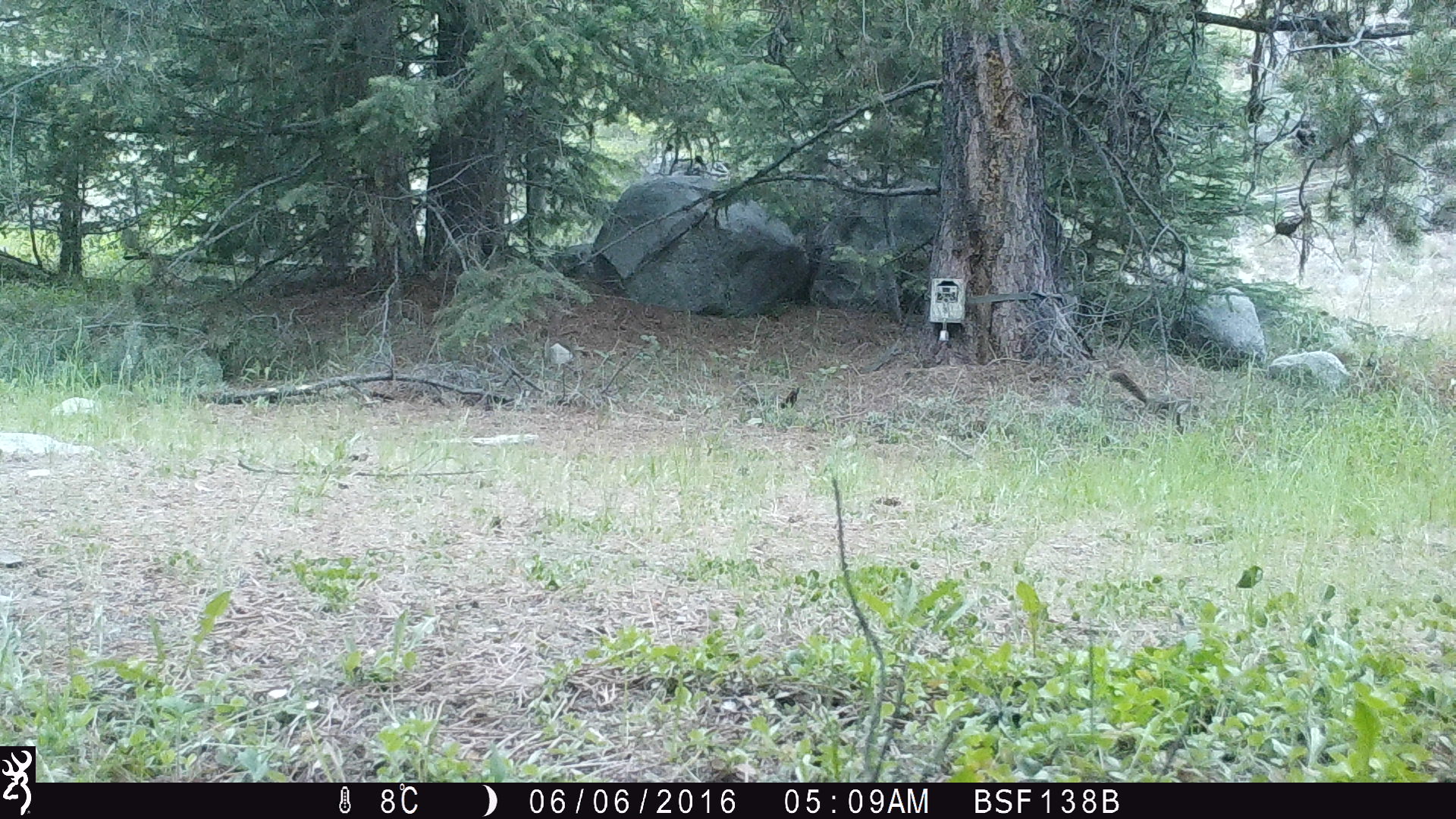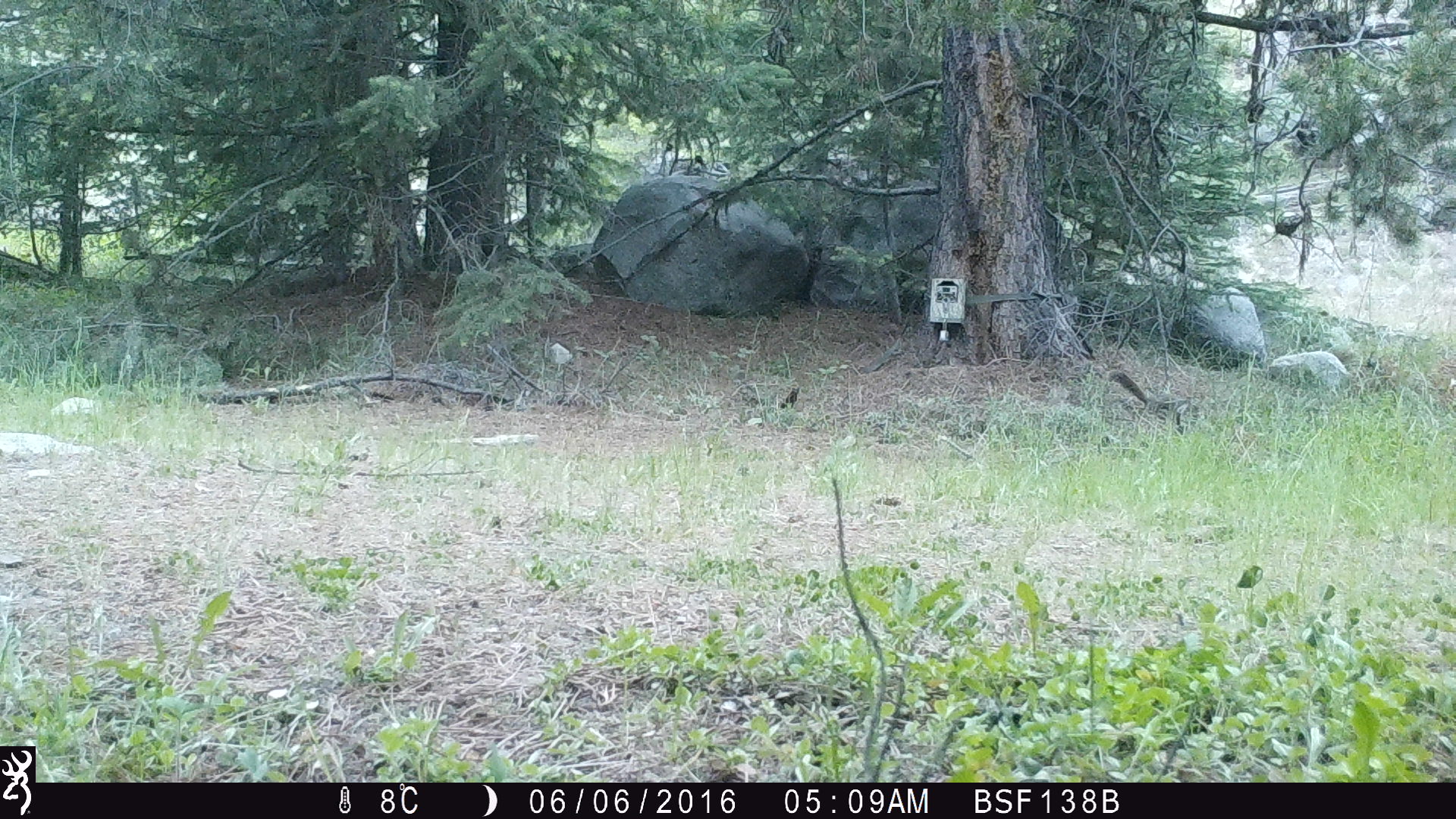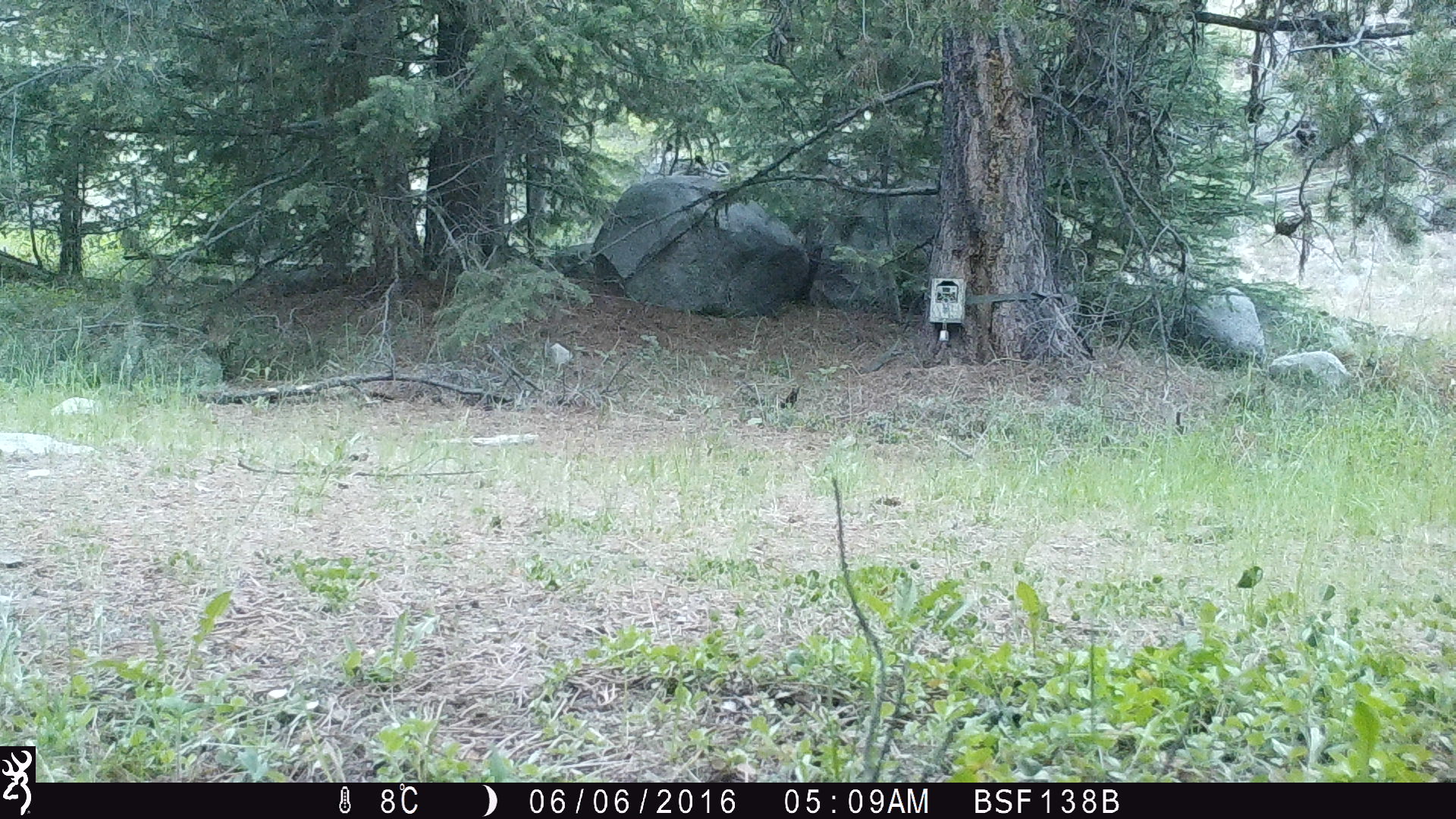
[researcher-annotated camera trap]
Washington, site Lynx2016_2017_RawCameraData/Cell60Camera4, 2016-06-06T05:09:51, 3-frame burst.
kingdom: Animalia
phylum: Chordata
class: Mammalia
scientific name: Mammalia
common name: small mammal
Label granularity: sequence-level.